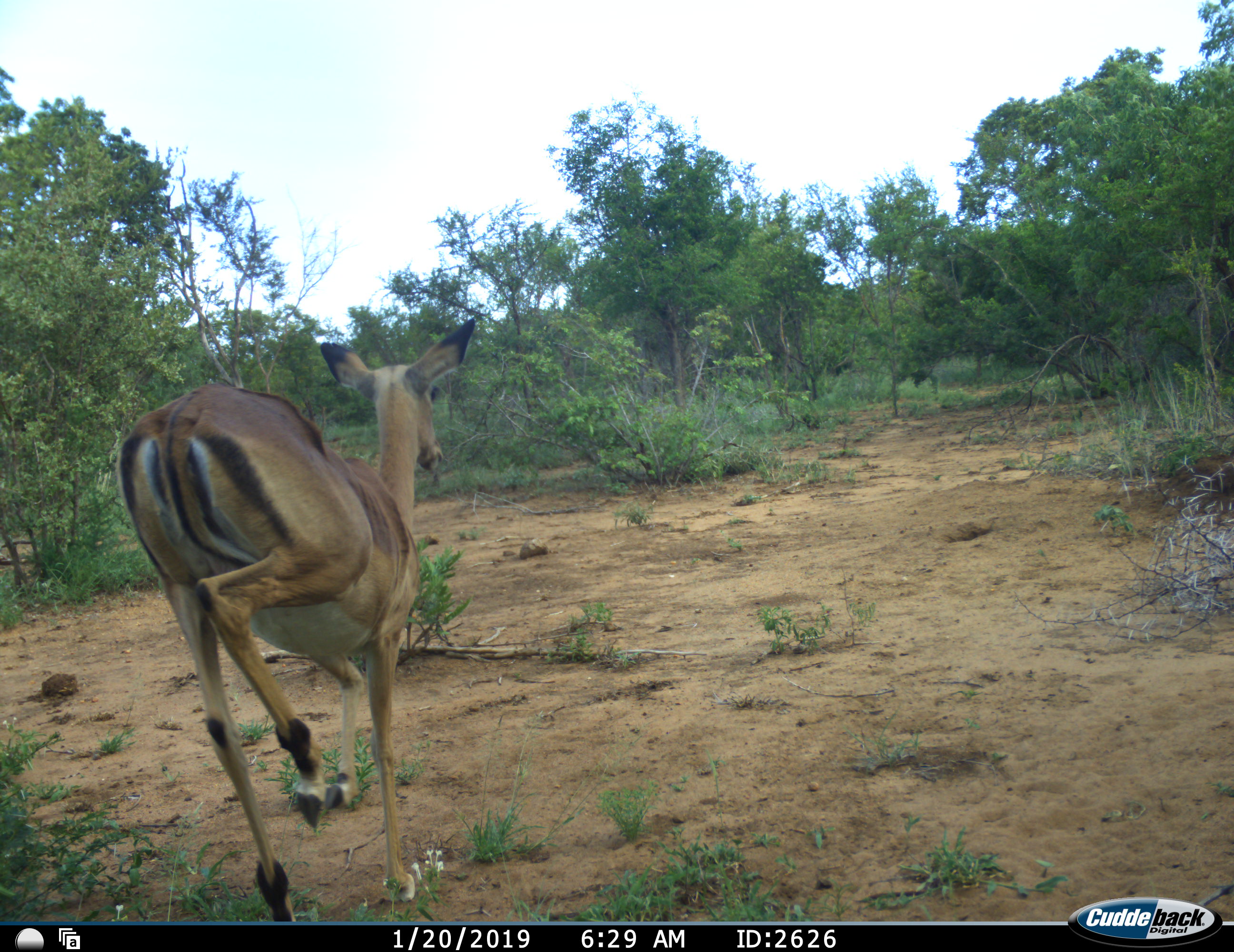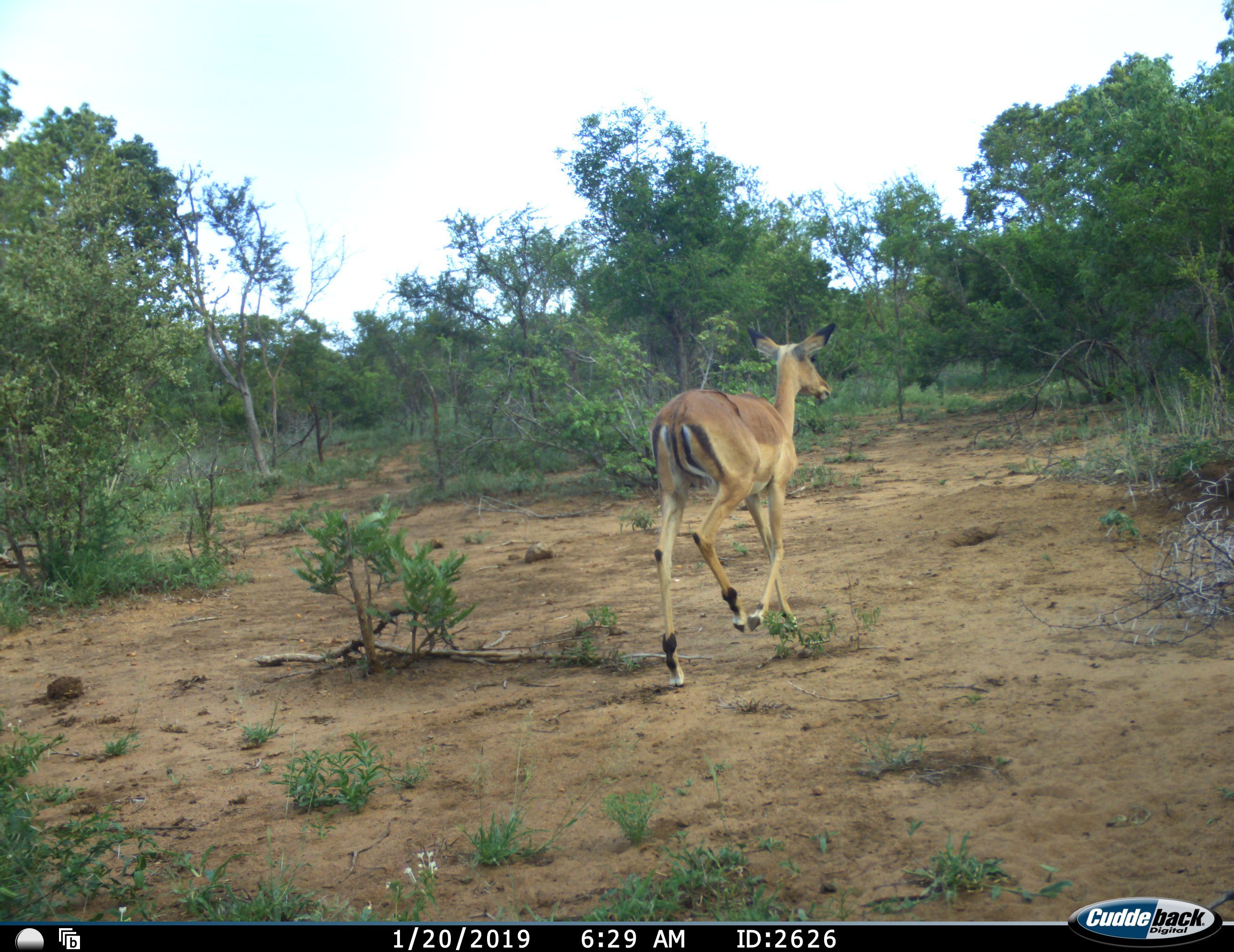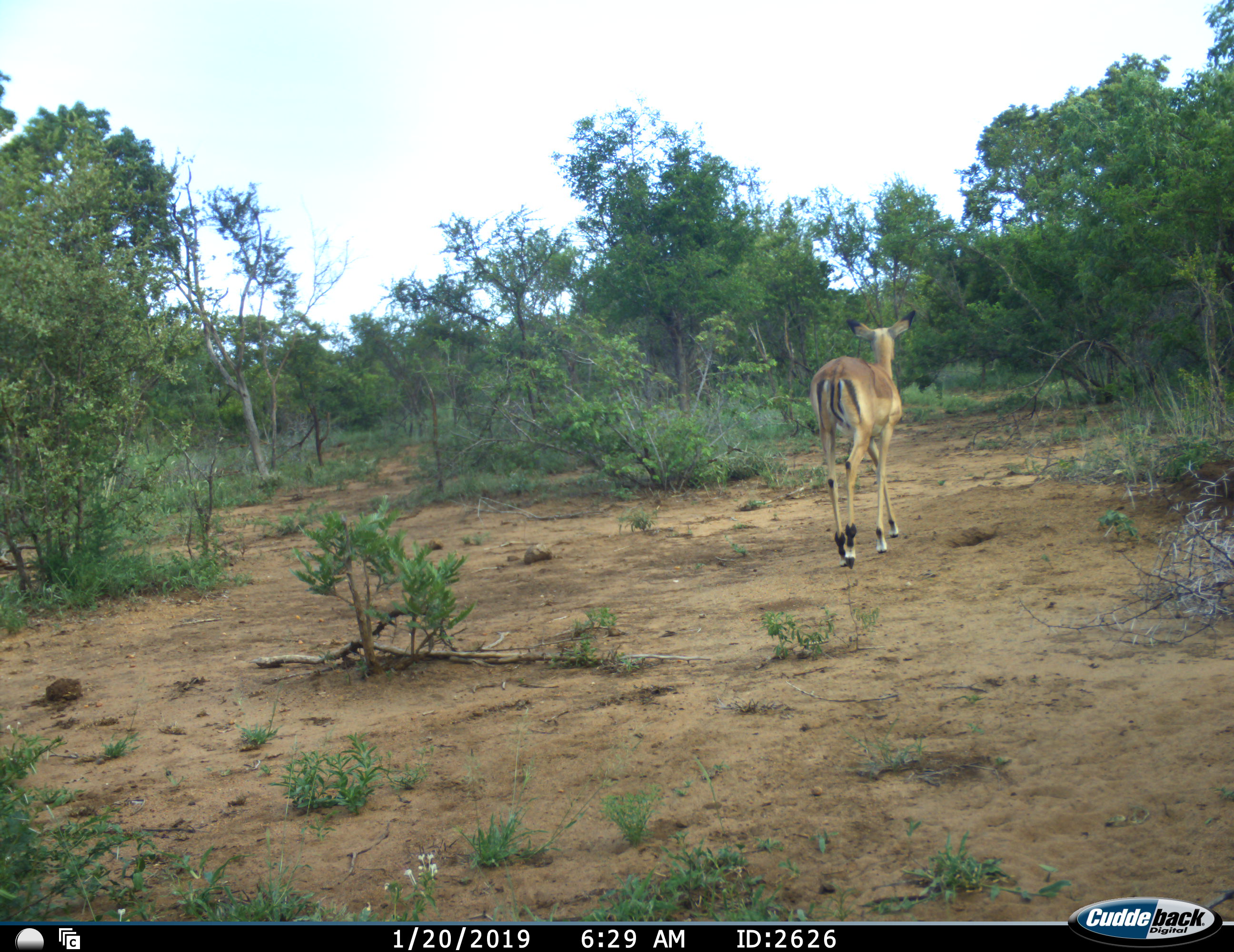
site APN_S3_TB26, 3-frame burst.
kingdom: Animalia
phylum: Chordata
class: Mammalia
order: Artiodactyla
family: Bovidae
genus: Aepyceros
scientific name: Aepyceros melampus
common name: impala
Impala (Aepyceros melampus), count 1. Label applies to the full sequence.